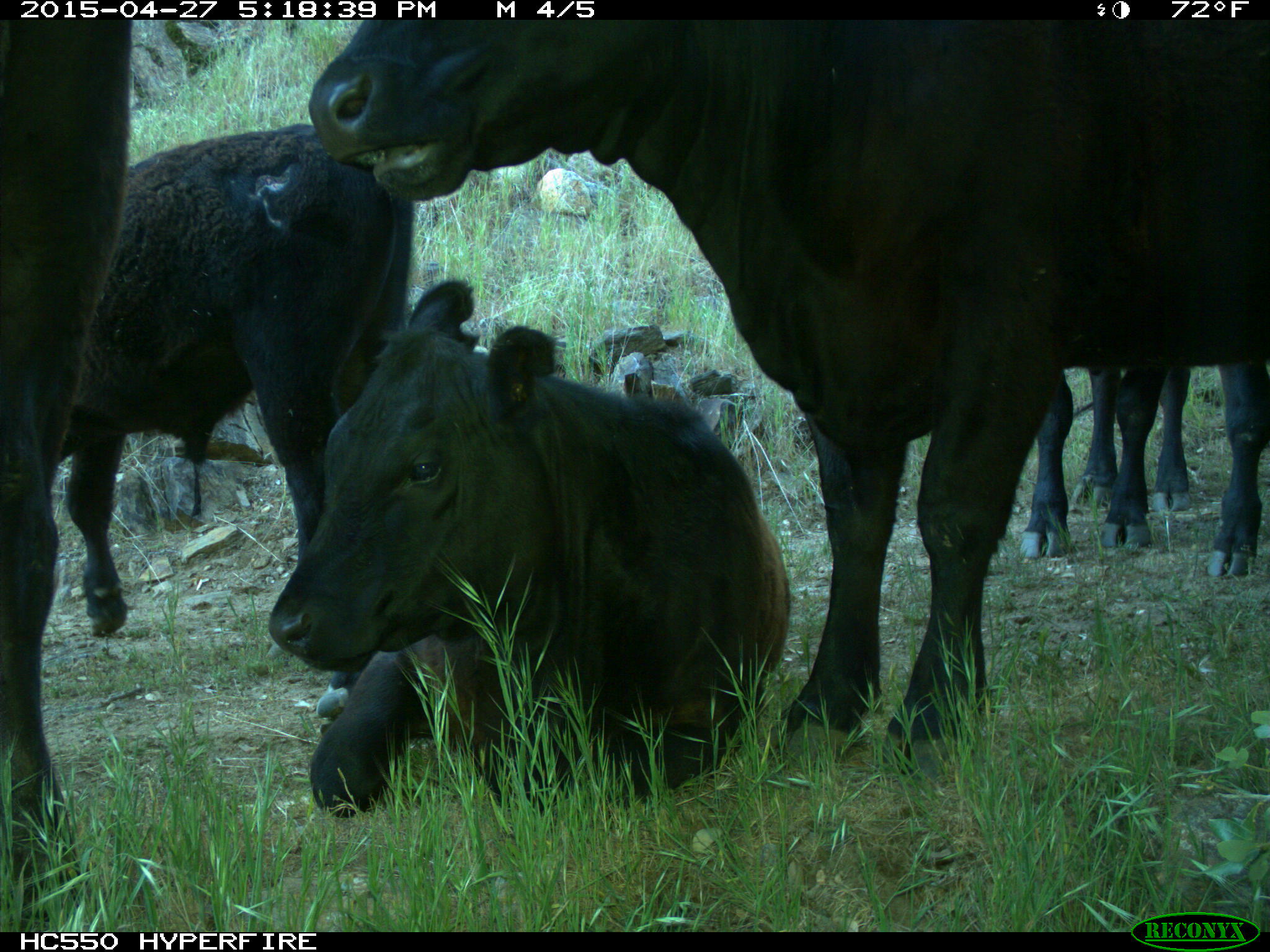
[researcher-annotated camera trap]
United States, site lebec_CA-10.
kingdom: Animalia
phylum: Chordata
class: Mammalia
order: Artiodactyla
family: Bovidae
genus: Bos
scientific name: Bos taurus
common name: domestic cow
Bos taurus (domestic cow).